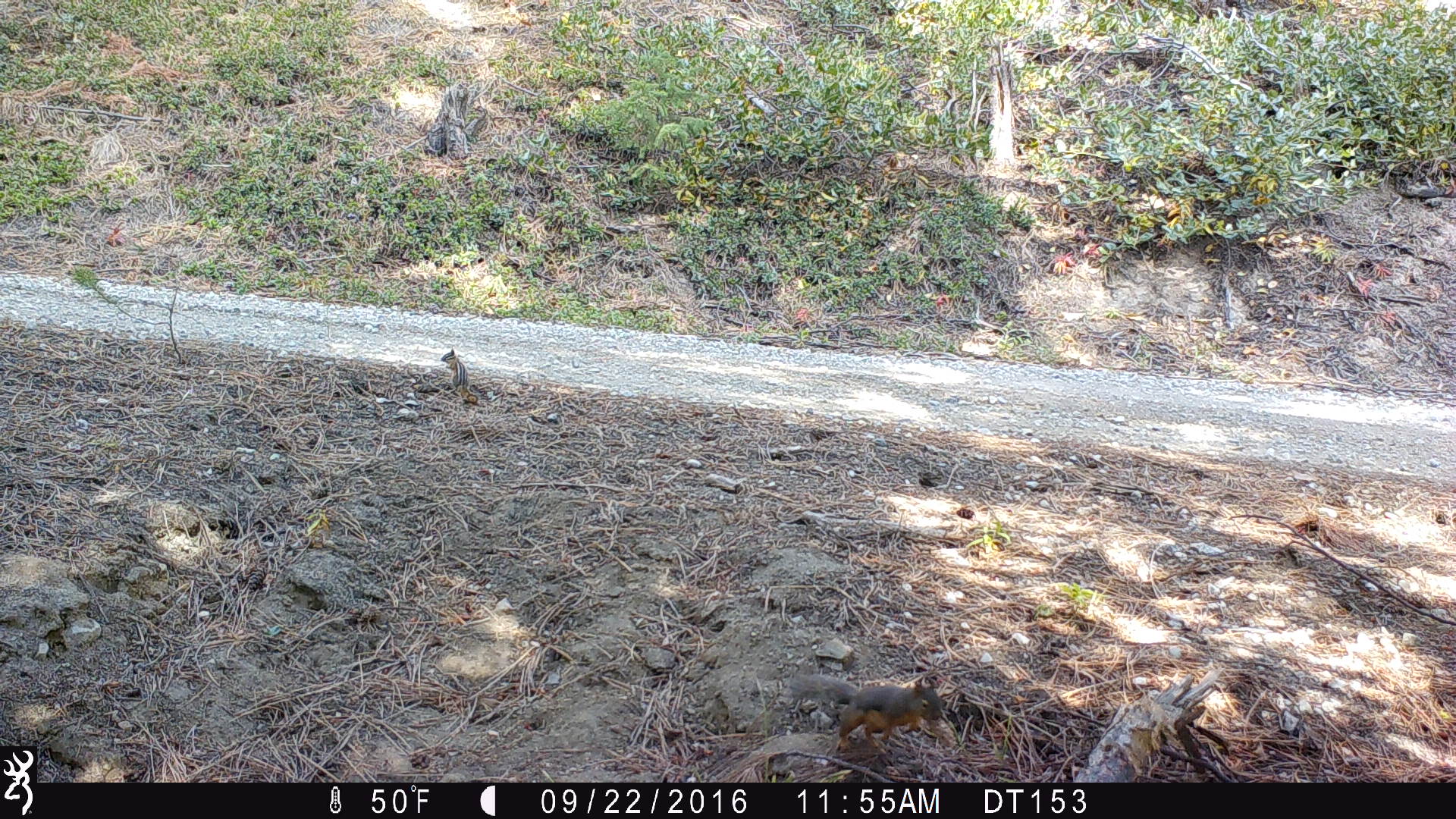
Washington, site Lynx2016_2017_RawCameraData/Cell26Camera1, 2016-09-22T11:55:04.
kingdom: Animalia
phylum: Chordata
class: Mammalia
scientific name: Mammalia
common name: small mammal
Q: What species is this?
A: Small mammal (Mammalia).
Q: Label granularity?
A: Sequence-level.